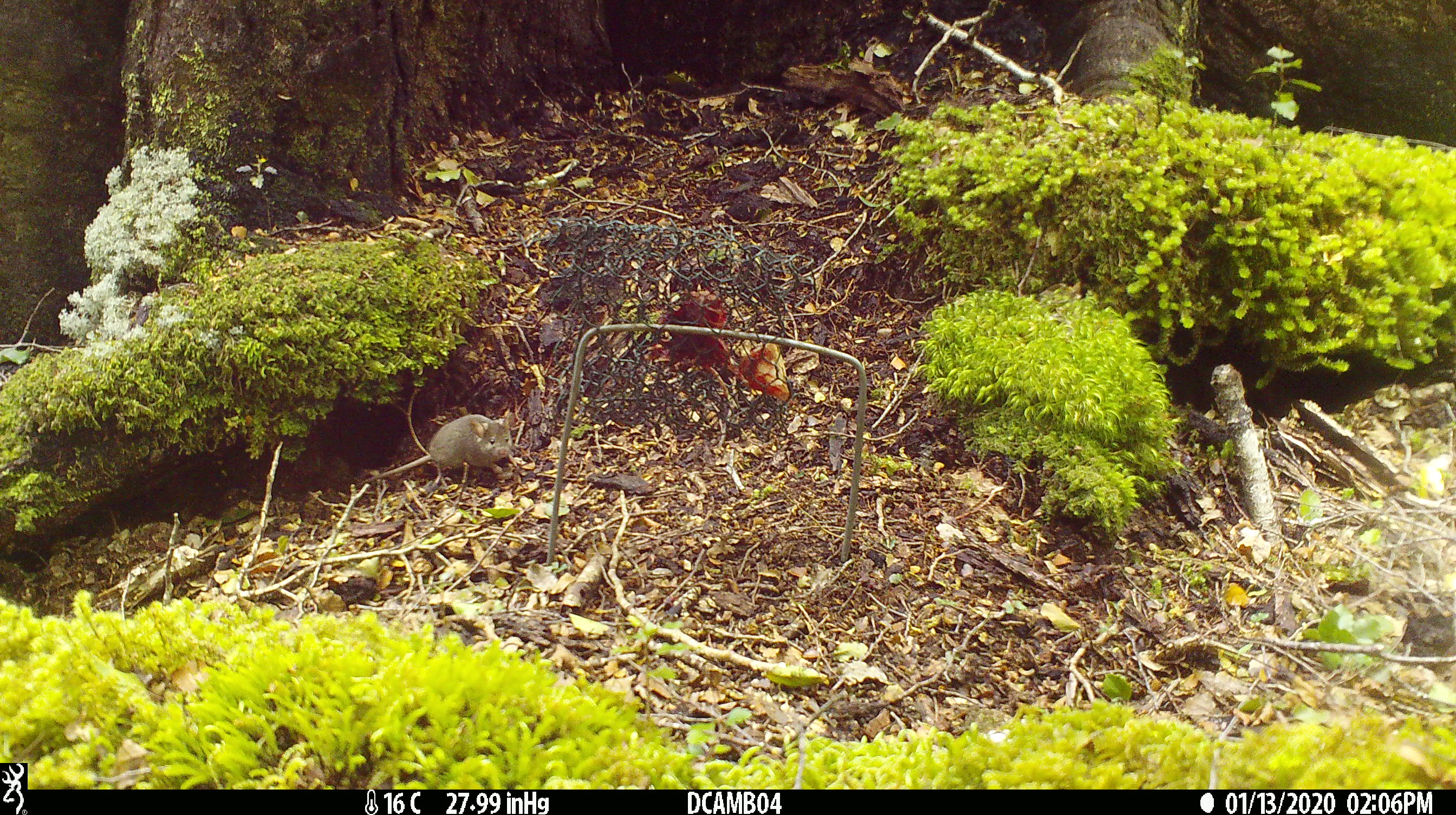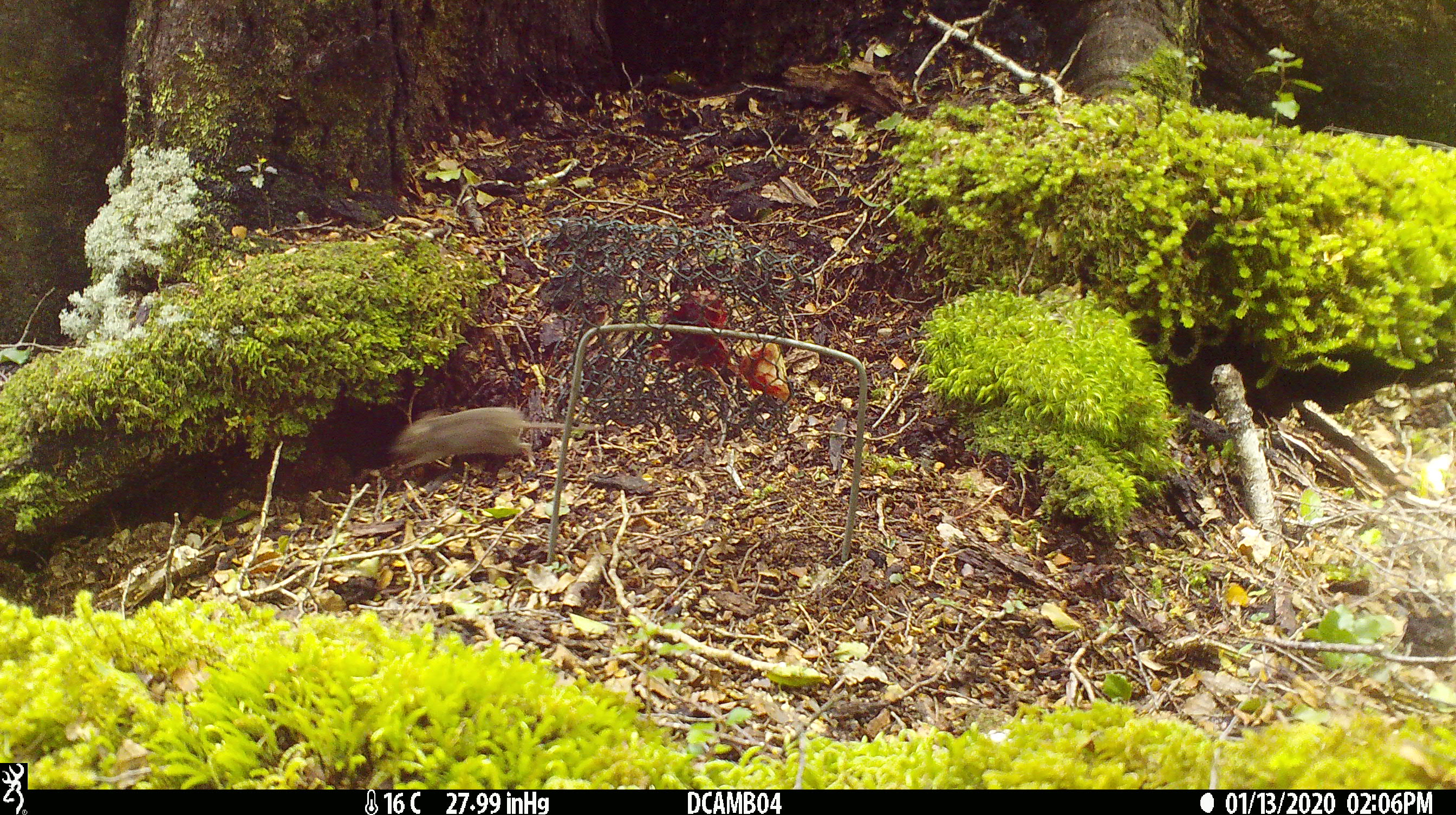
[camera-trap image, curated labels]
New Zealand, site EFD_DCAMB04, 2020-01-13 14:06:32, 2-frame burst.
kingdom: Animalia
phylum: Chordata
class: Mammalia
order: Rodentia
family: Muridae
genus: Mus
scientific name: Mus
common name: mouse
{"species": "mouse (Mus)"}